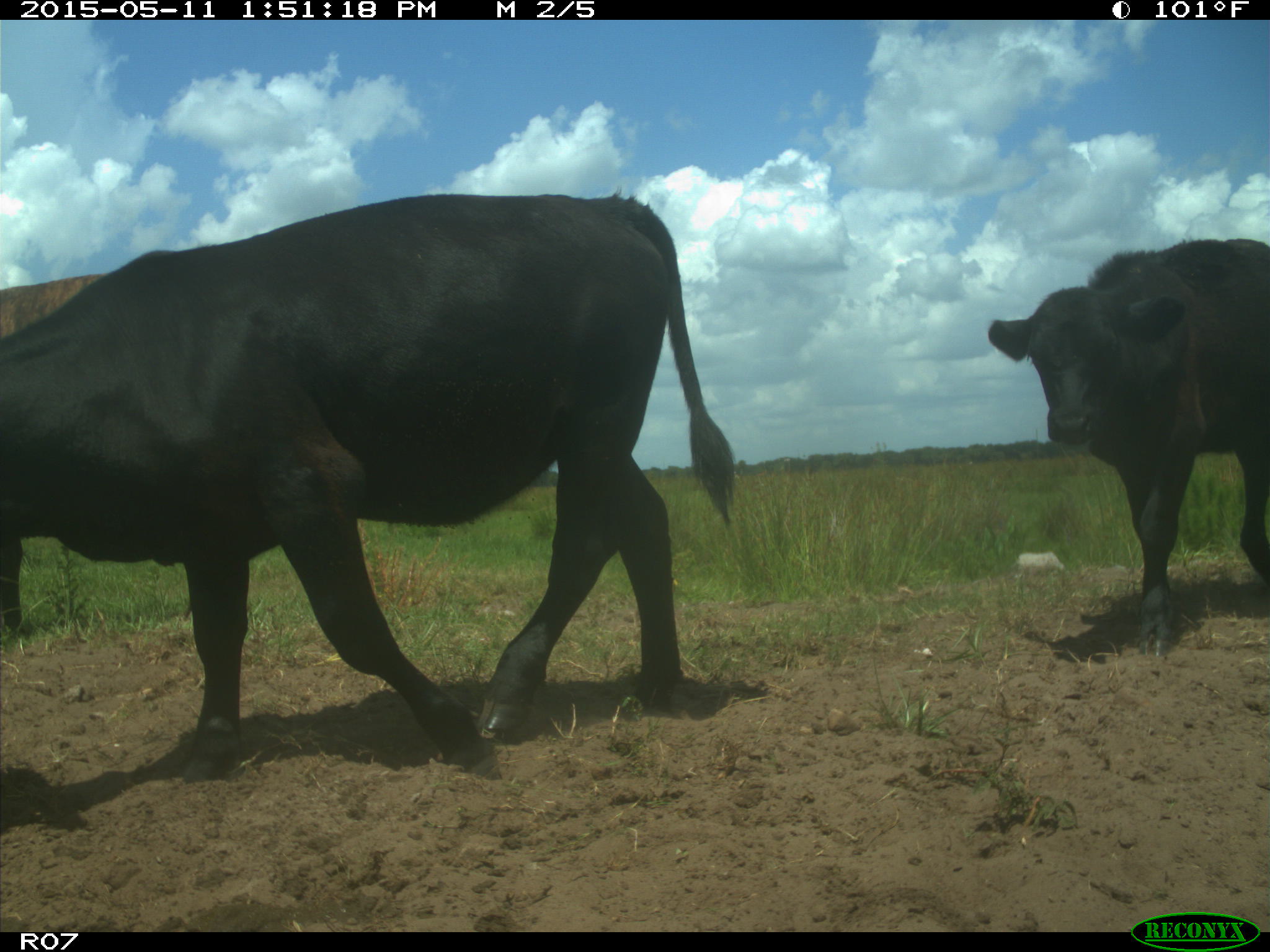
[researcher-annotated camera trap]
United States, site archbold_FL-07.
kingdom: Animalia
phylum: Chordata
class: Mammalia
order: Artiodactyla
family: Bovidae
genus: Bos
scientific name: Bos taurus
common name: domestic cow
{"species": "Bos taurus (domestic cow)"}